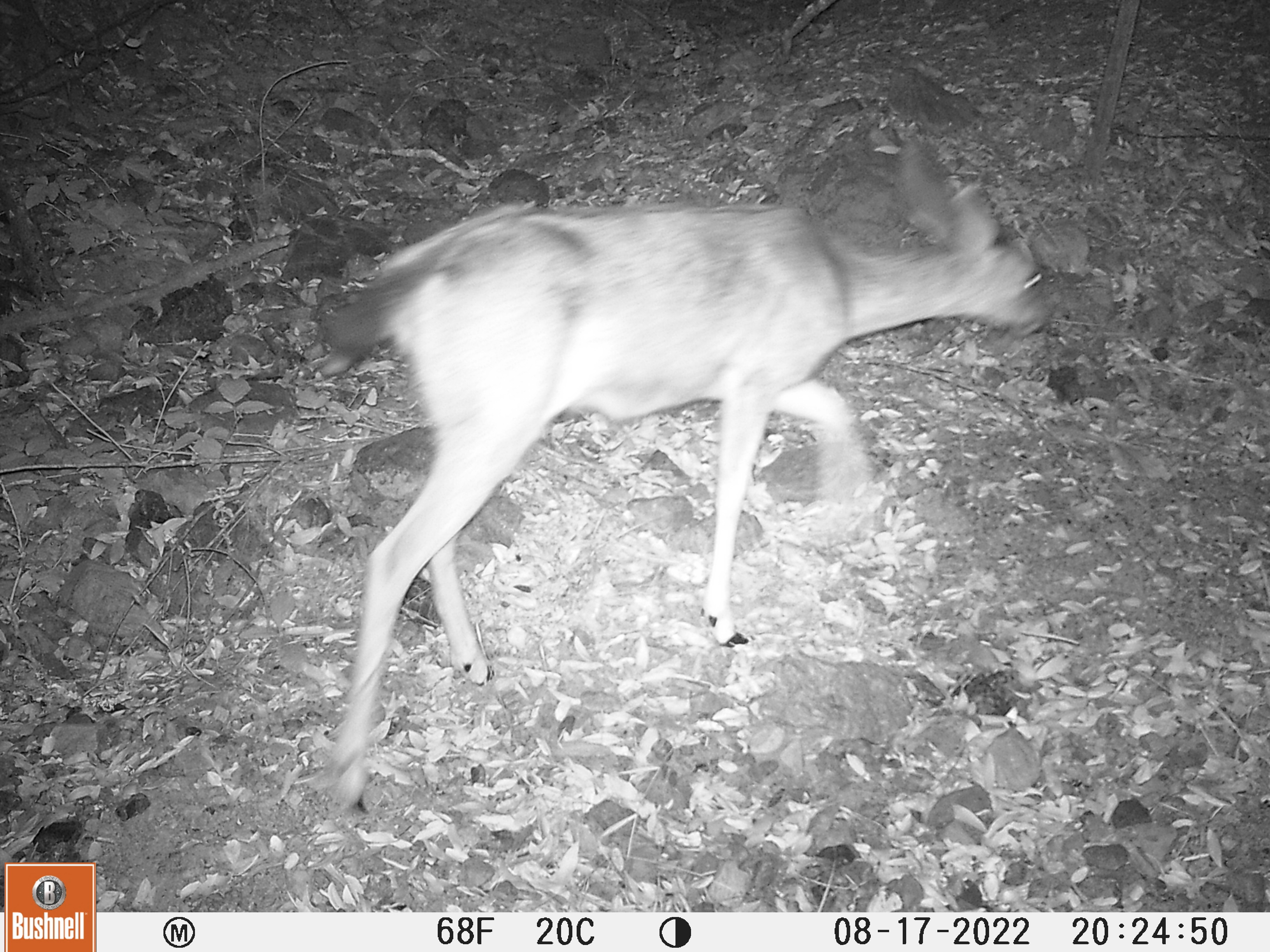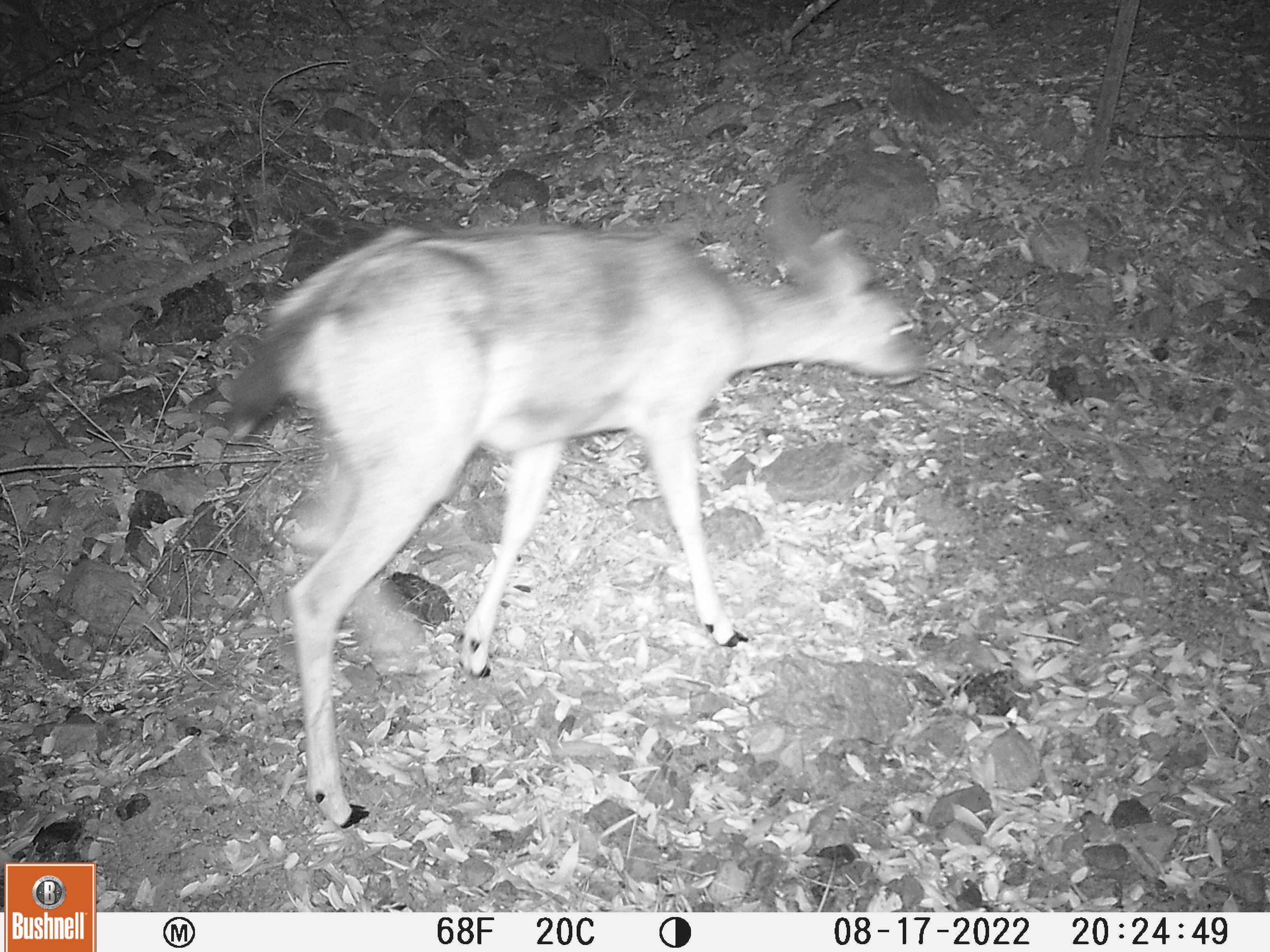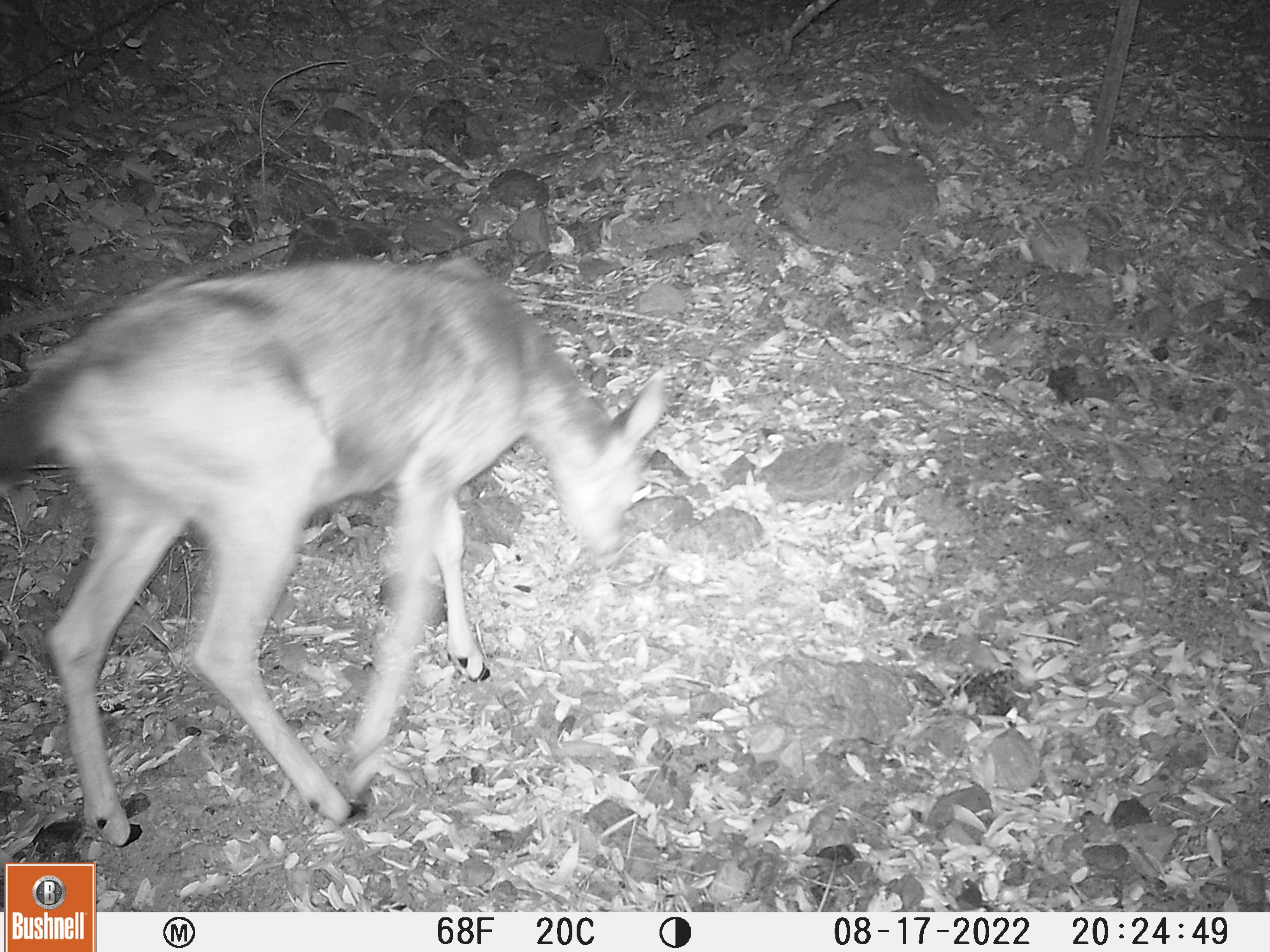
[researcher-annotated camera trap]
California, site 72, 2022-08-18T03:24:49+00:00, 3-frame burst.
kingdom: Animalia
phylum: Chordata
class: Mammalia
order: Artiodactyla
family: Cervidae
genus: Odocoileus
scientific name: Odocoileus hemionus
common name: mule deer